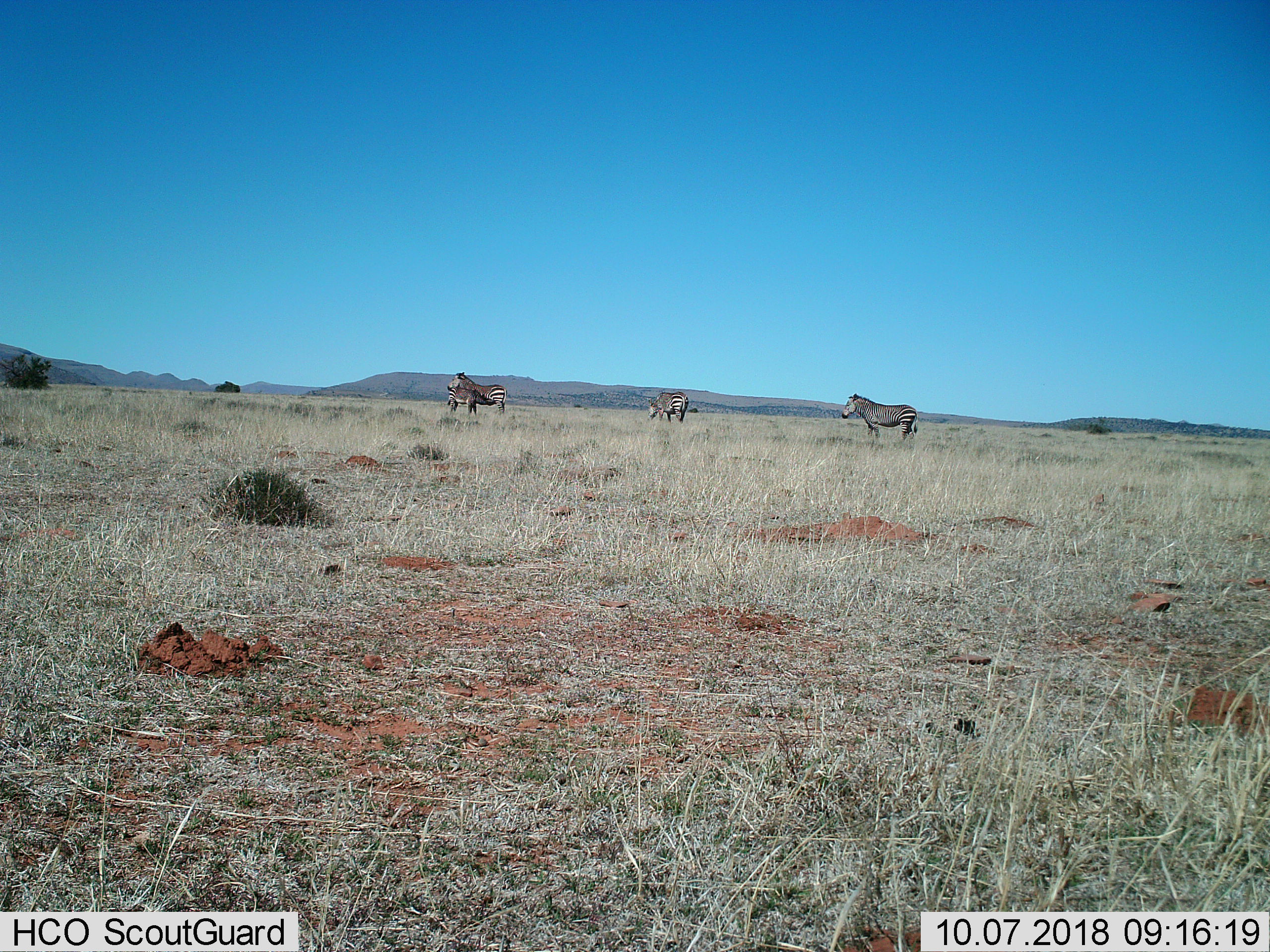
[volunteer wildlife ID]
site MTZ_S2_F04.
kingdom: Animalia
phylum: Chordata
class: Mammalia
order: Perissodactyla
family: Equidae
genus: Equus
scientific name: Equus zebra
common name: mountain zebra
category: zebramountain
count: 4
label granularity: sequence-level